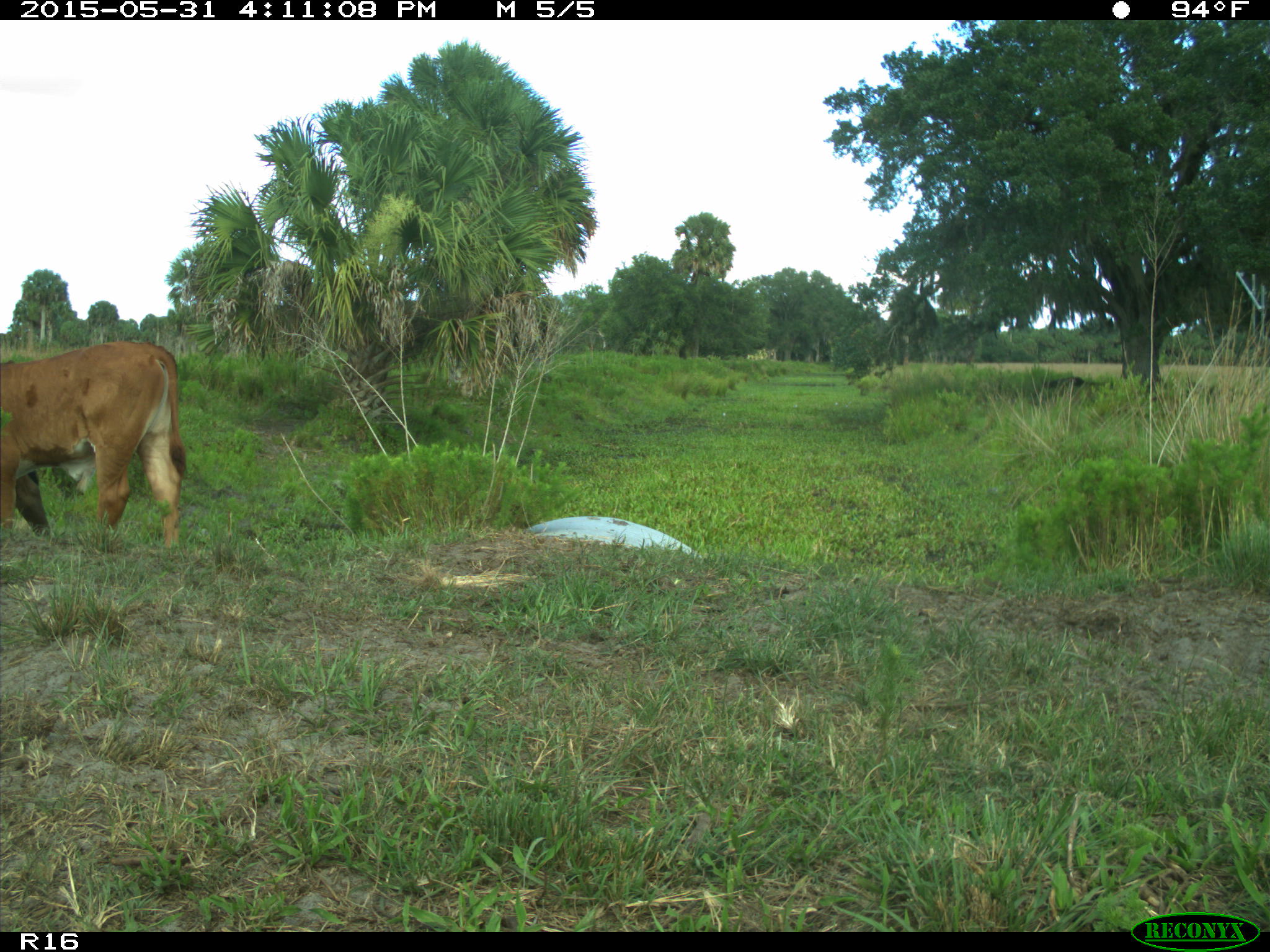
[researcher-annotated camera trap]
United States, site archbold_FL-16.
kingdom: Animalia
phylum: Chordata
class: Mammalia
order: Artiodactyla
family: Bovidae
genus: Bos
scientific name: Bos taurus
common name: domestic cow